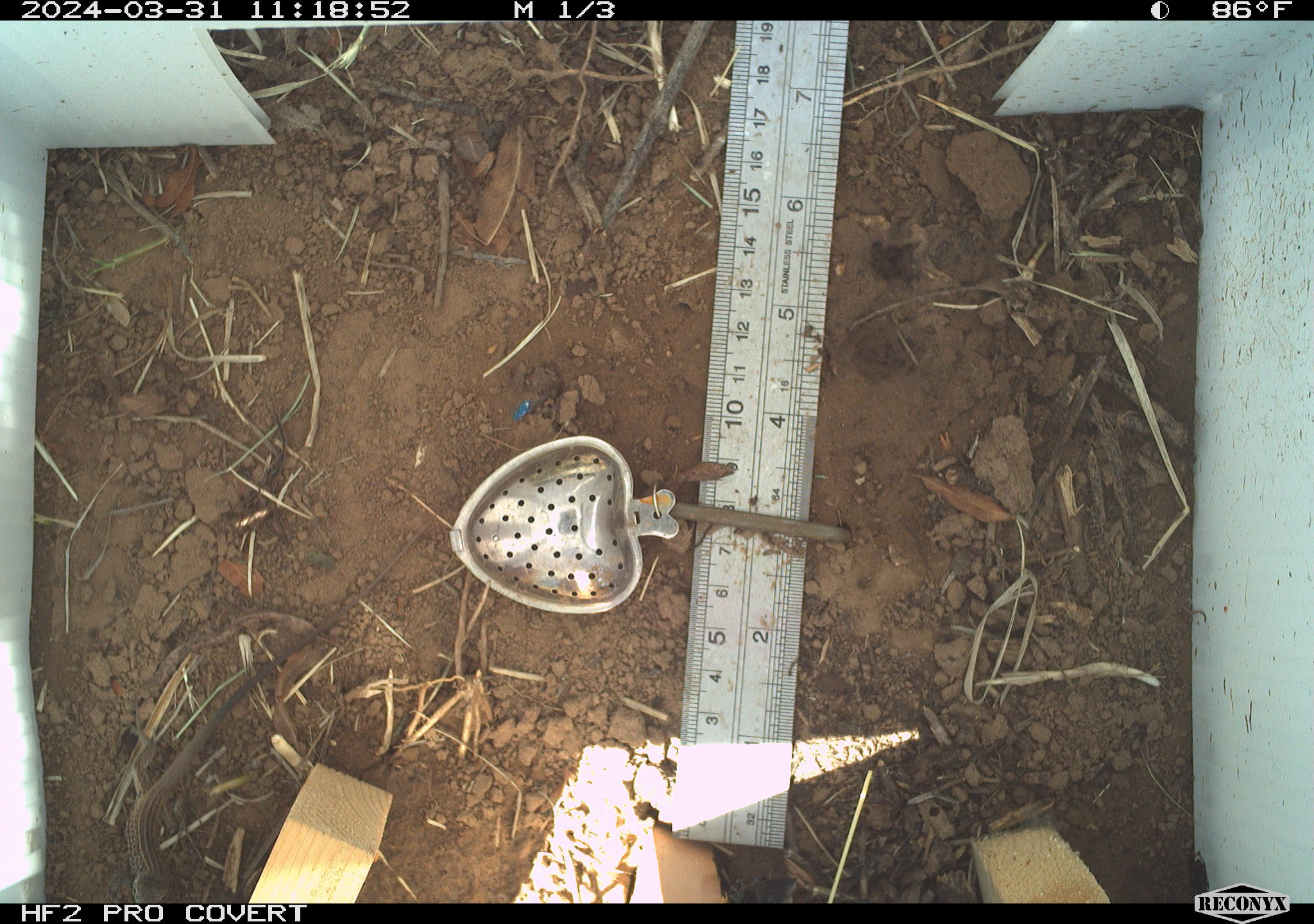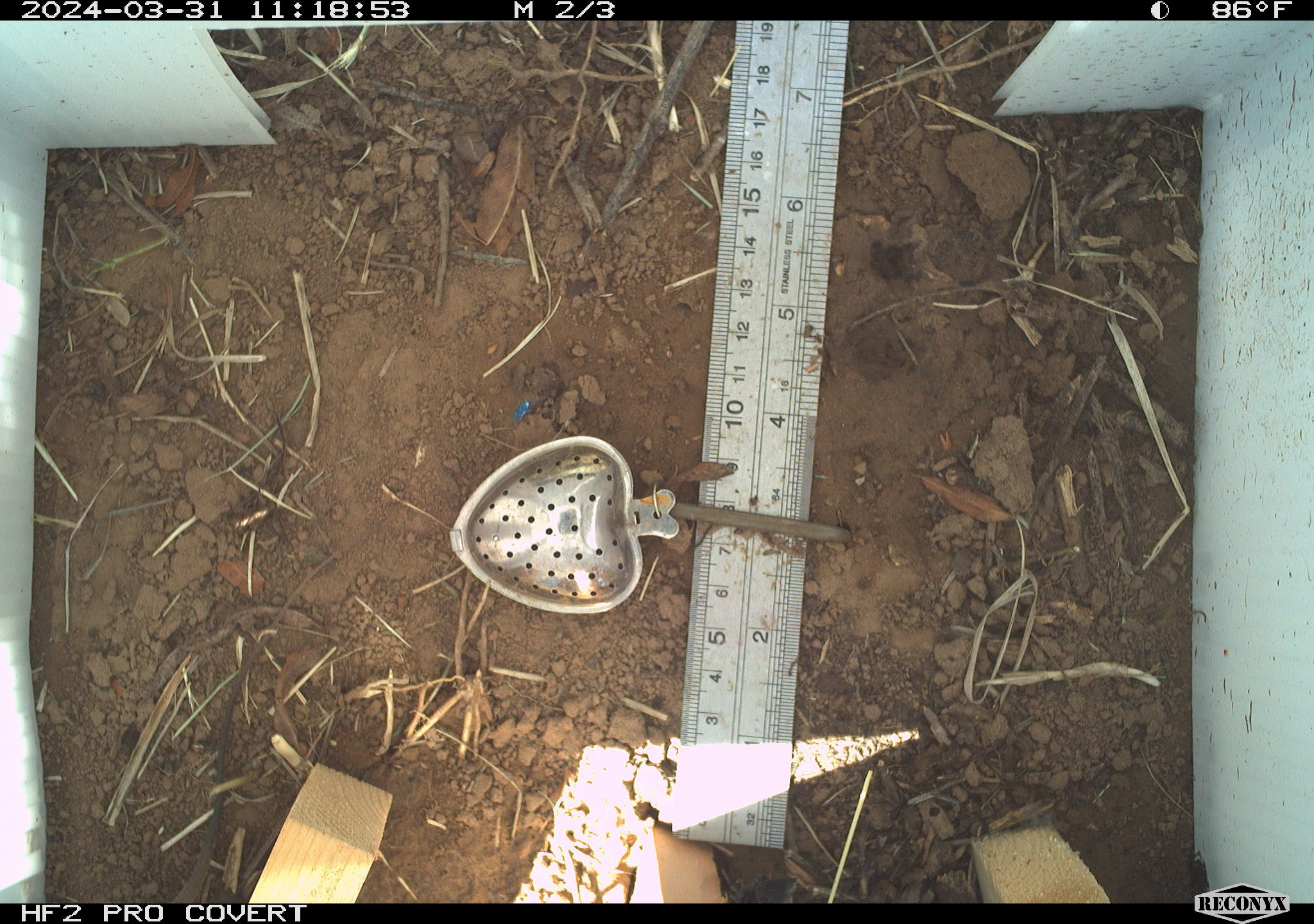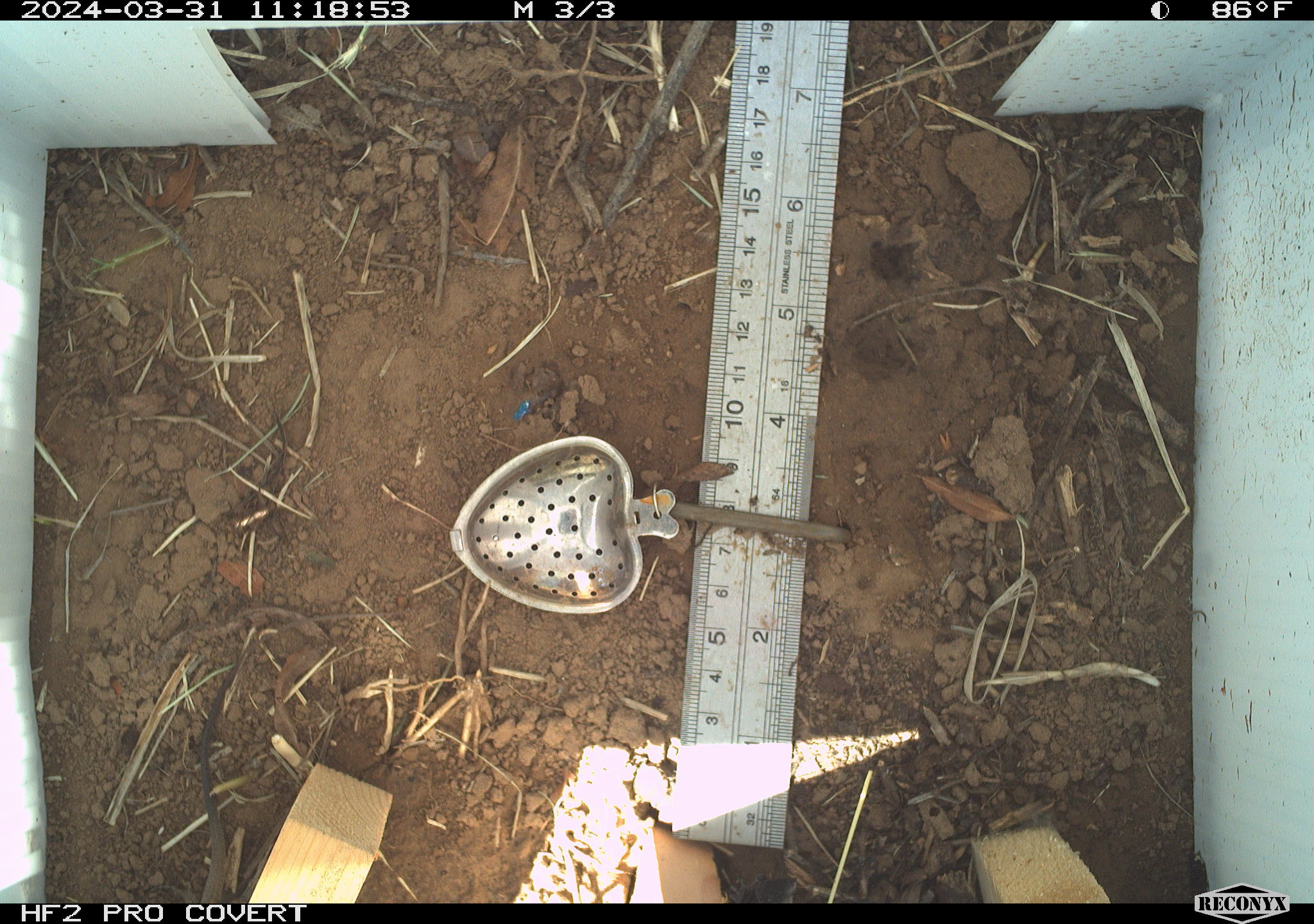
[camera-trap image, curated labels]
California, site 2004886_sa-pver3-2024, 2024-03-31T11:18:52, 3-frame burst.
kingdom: Animalia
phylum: Chordata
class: Reptilia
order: Squamata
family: Teiidae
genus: Aspidoscelis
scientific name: Aspidoscelis tigris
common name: western whiptail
Western whiptail (Aspidoscelis tigris).